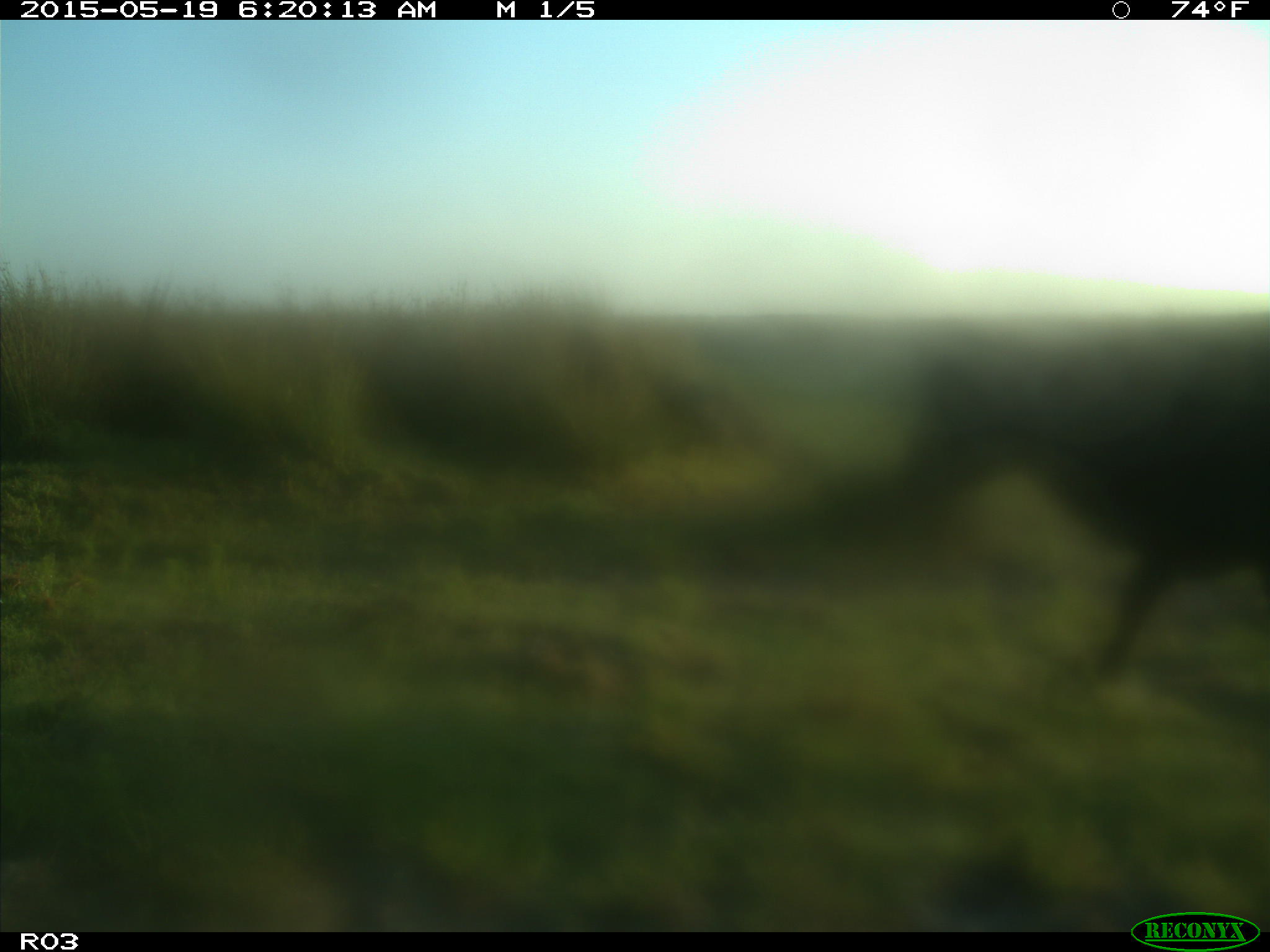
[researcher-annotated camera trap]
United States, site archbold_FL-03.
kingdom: Animalia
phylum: Chordata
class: Mammalia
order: Artiodactyla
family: Bovidae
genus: Bos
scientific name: Bos taurus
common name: domestic cow